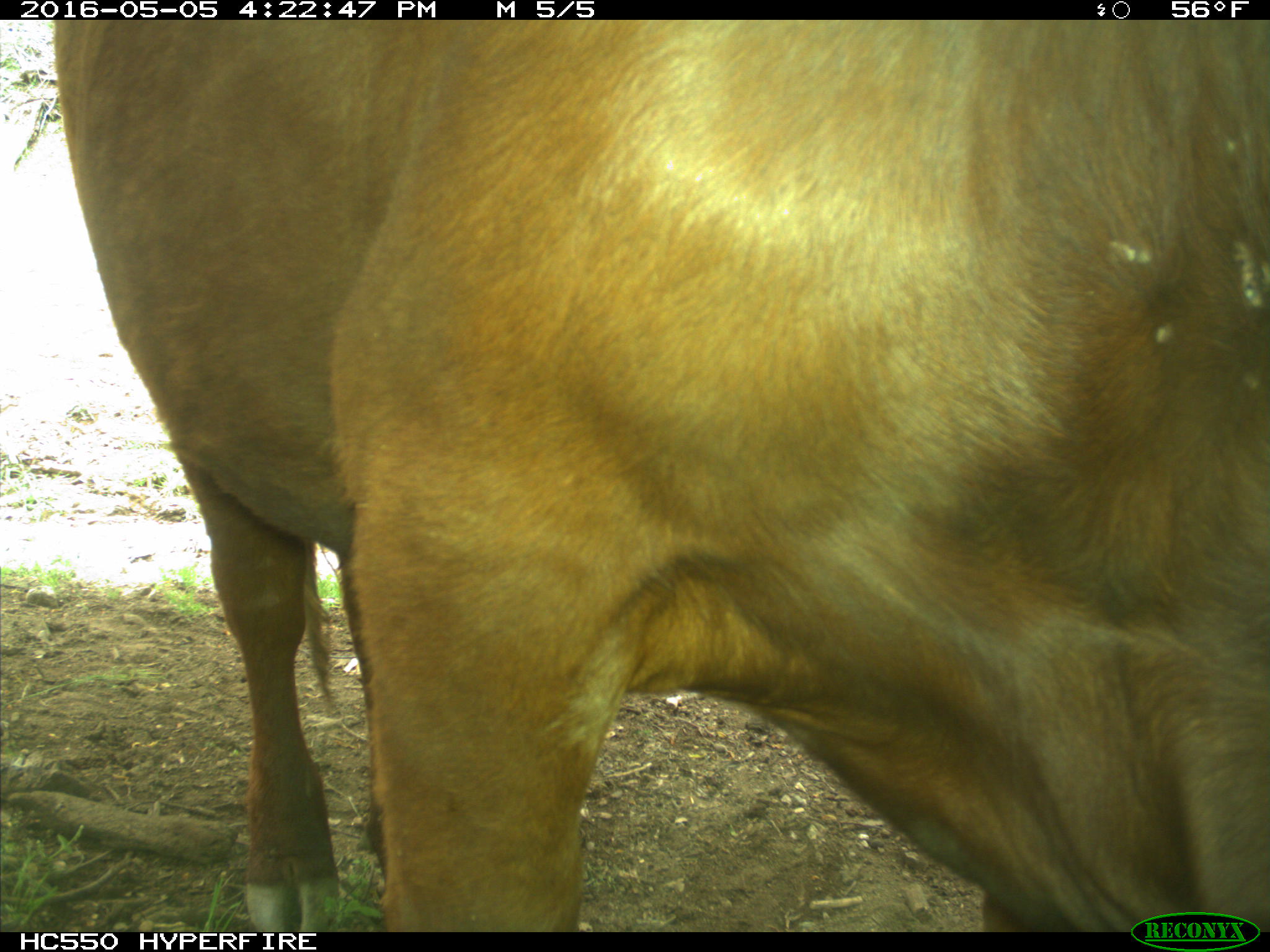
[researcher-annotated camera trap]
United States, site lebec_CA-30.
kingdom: Animalia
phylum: Chordata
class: Mammalia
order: Artiodactyla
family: Bovidae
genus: Bos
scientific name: Bos taurus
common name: domestic cow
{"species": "Bos taurus (domestic cow)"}